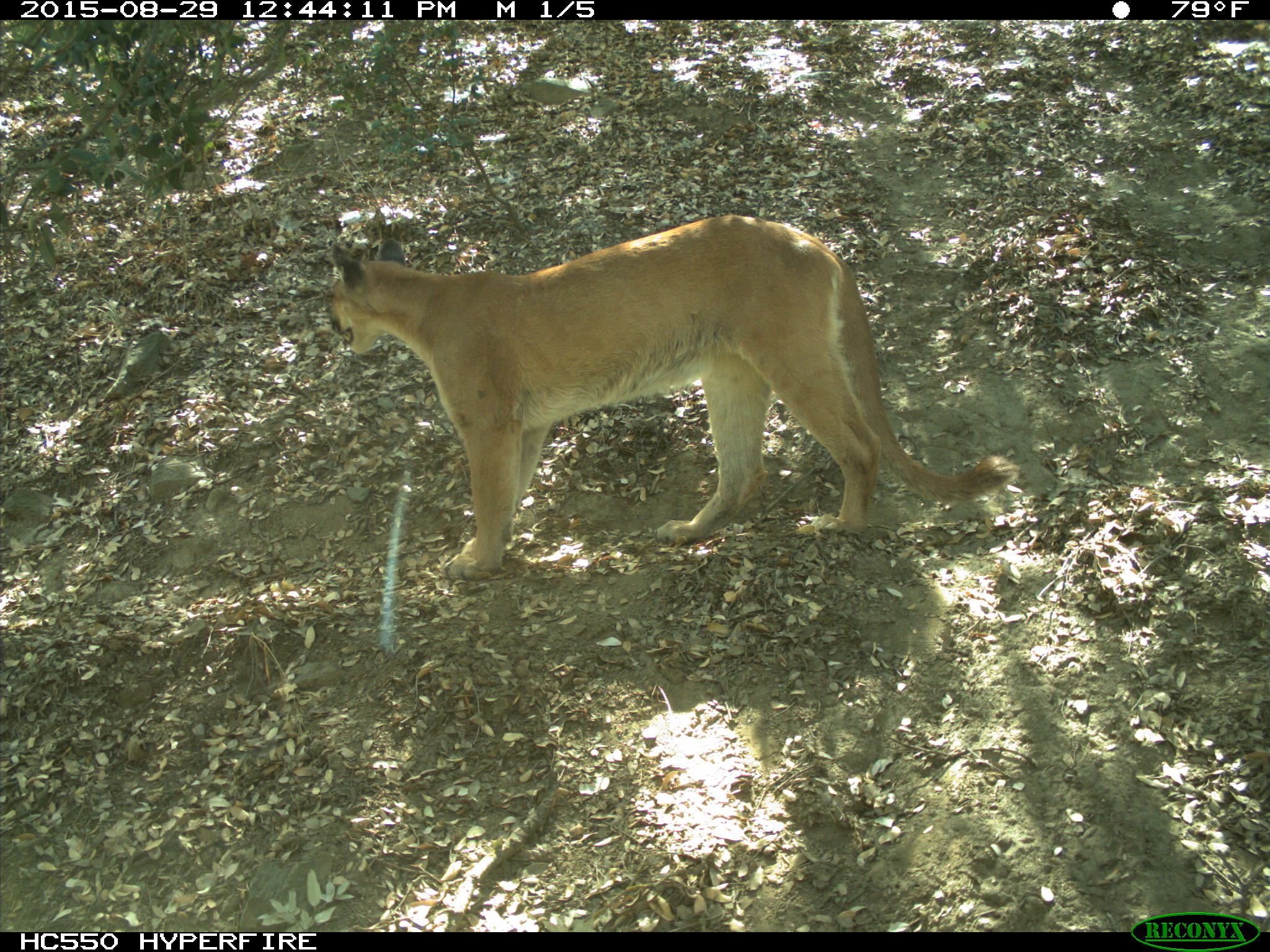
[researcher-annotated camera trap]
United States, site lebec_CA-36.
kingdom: Animalia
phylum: Chordata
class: Mammalia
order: Carnivora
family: Felidae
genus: Puma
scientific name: Puma concolor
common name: mountain lion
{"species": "Puma concolor (mountain lion)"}